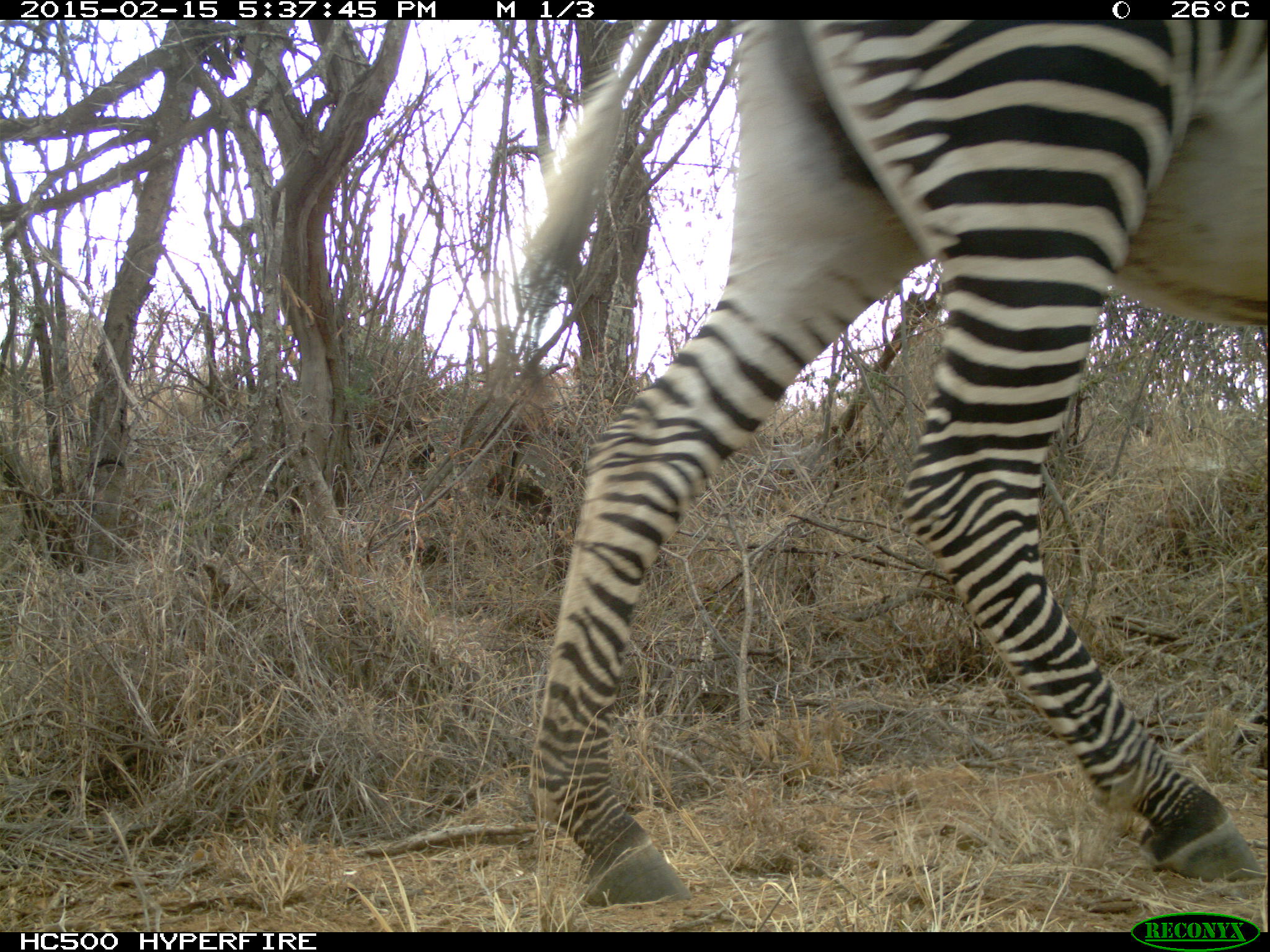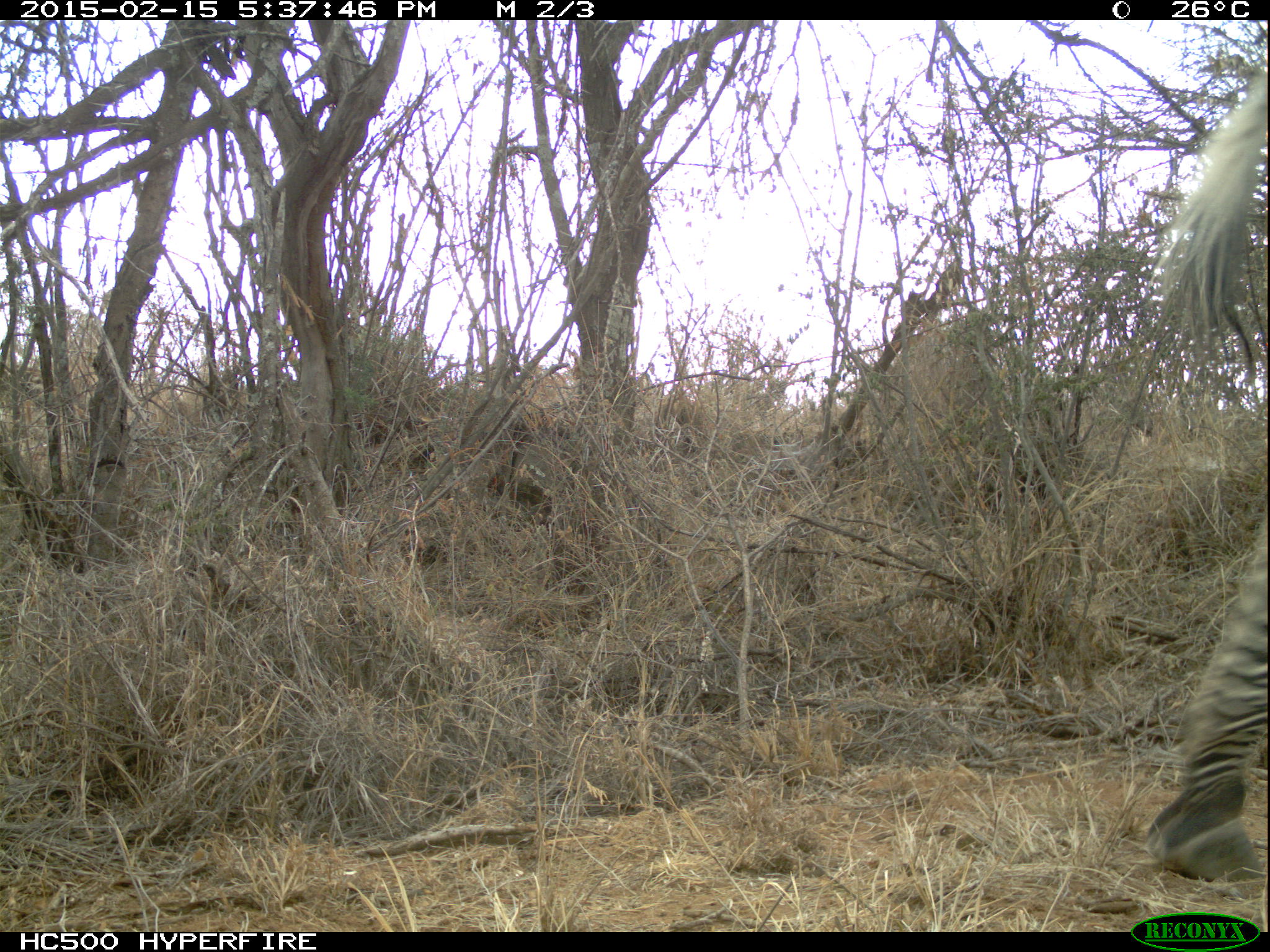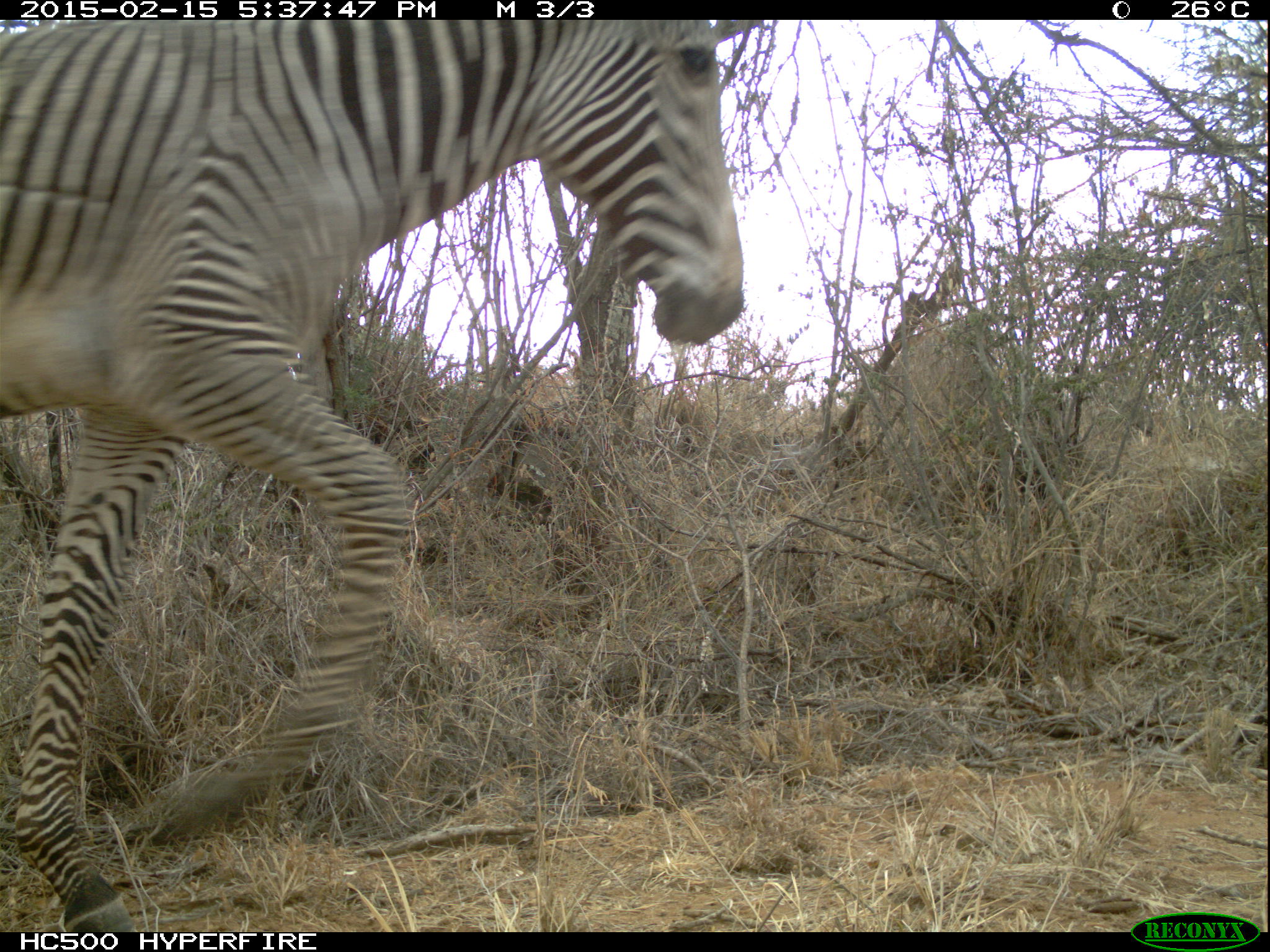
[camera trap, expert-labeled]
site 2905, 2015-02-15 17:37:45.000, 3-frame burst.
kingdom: Animalia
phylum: Chordata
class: Mammalia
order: Perissodactyla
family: Equidae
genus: Equus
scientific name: Equus grevyi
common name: grévy's zebra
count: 1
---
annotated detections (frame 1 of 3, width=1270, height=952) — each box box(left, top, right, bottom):
equus grevyi: box(510, 18, 1267, 907)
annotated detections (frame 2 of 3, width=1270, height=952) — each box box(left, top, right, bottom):
equus grevyi: box(1141, 71, 1269, 886)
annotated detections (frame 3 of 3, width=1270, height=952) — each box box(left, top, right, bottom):
equus grevyi: box(0, 20, 759, 932)